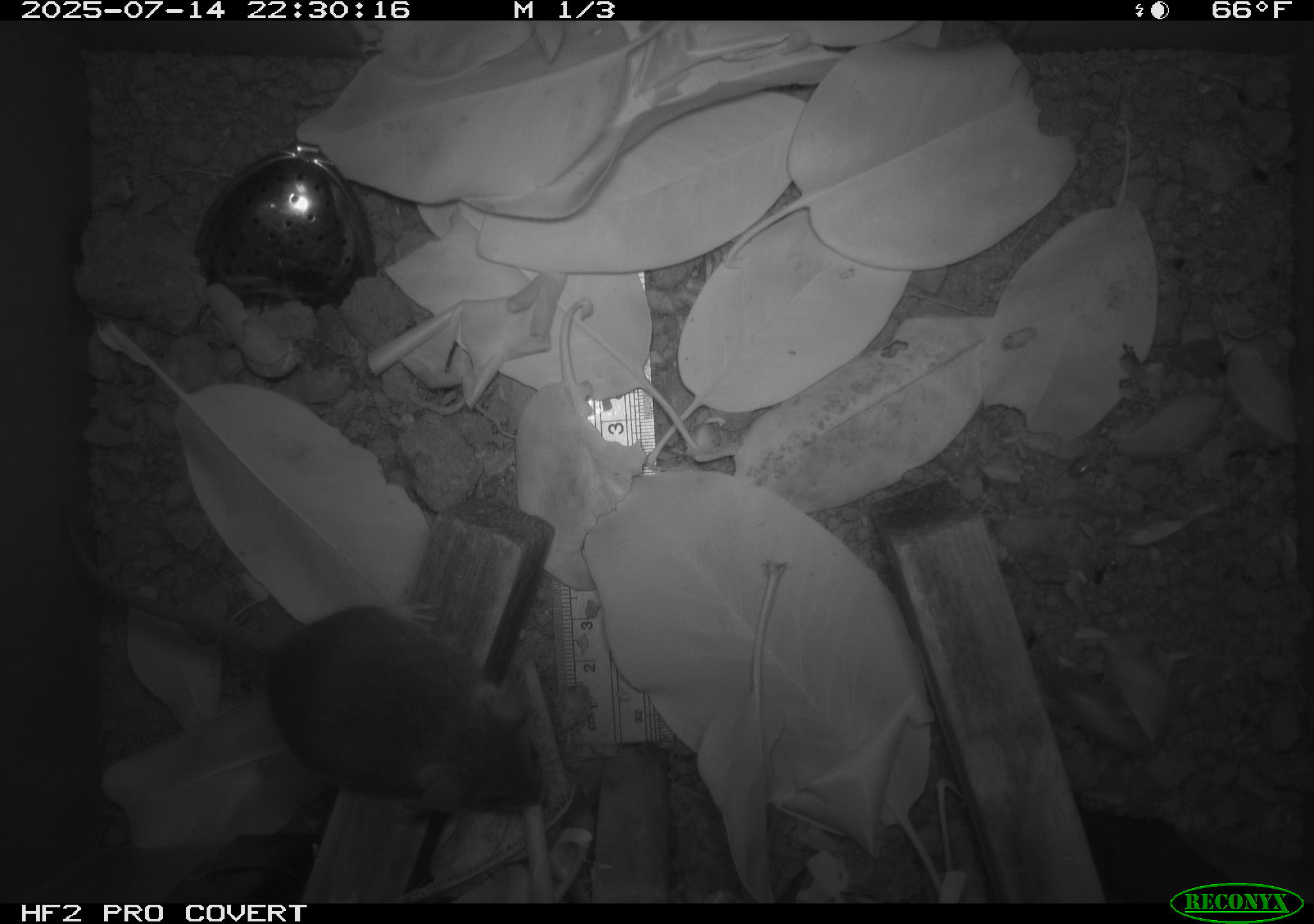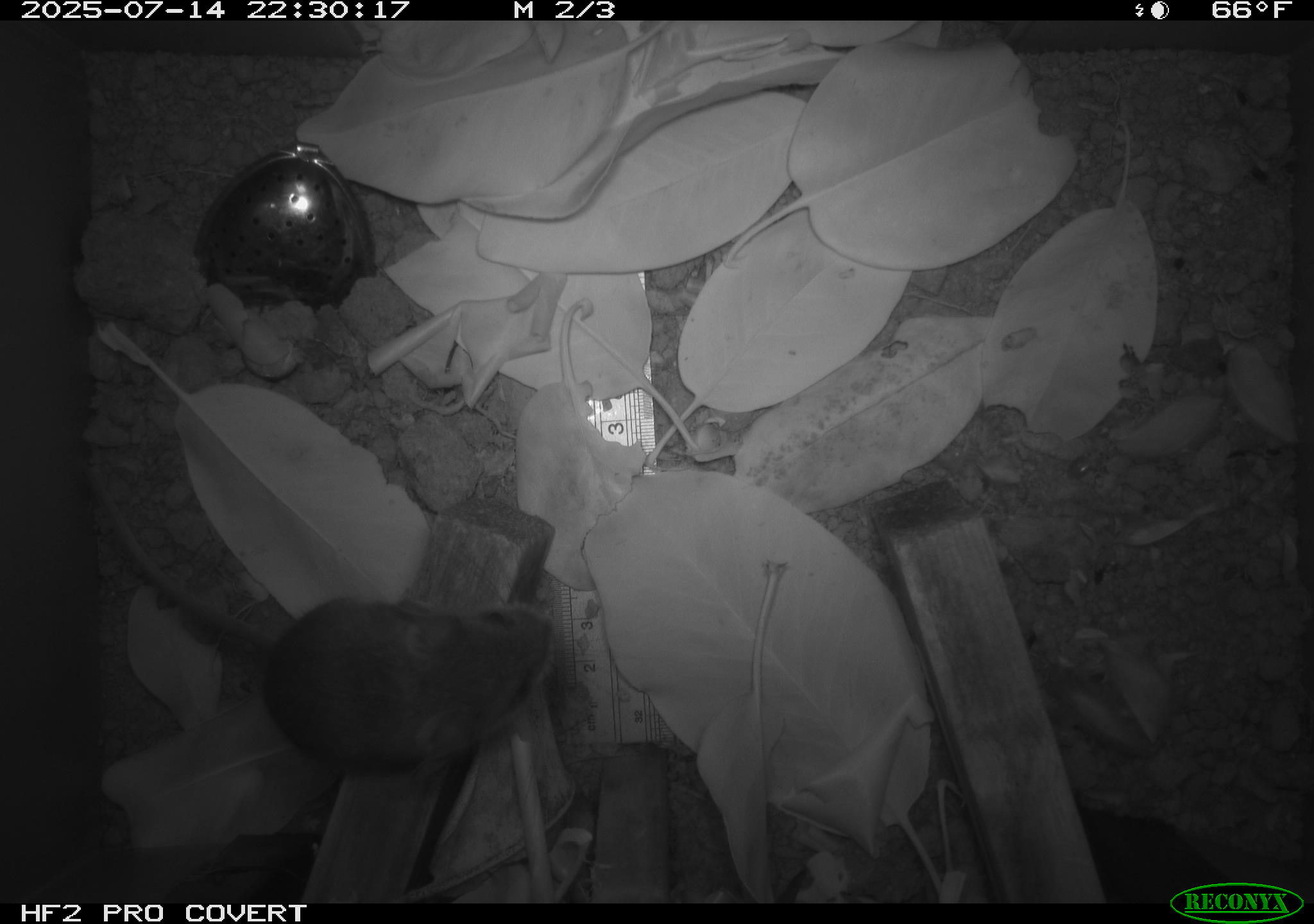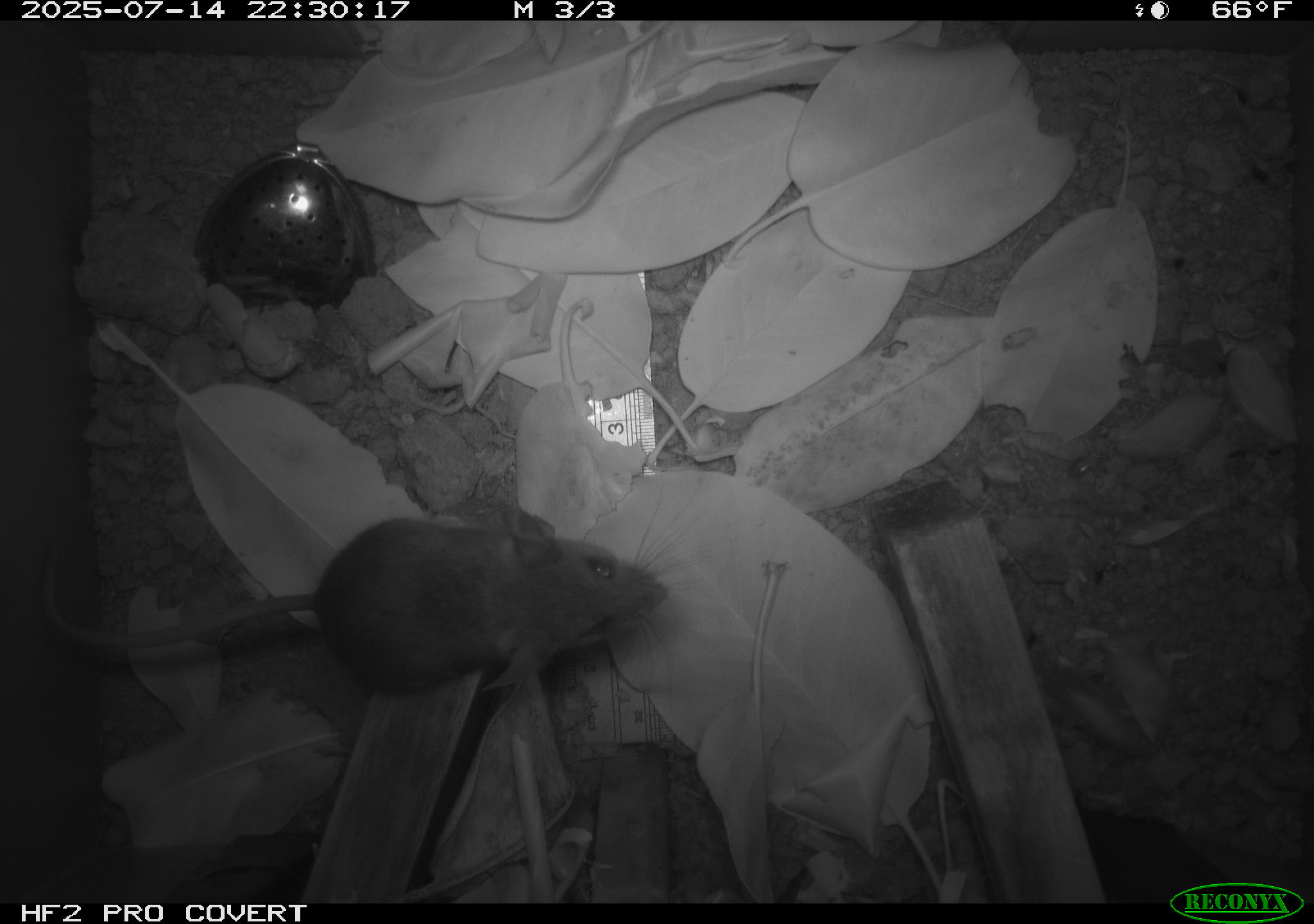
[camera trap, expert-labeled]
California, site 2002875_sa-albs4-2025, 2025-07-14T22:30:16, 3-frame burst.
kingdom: Animalia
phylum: Chordata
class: Mammalia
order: Rodentia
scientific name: Rodentia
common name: mouse species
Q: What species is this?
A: Mouse species (Rodentia).